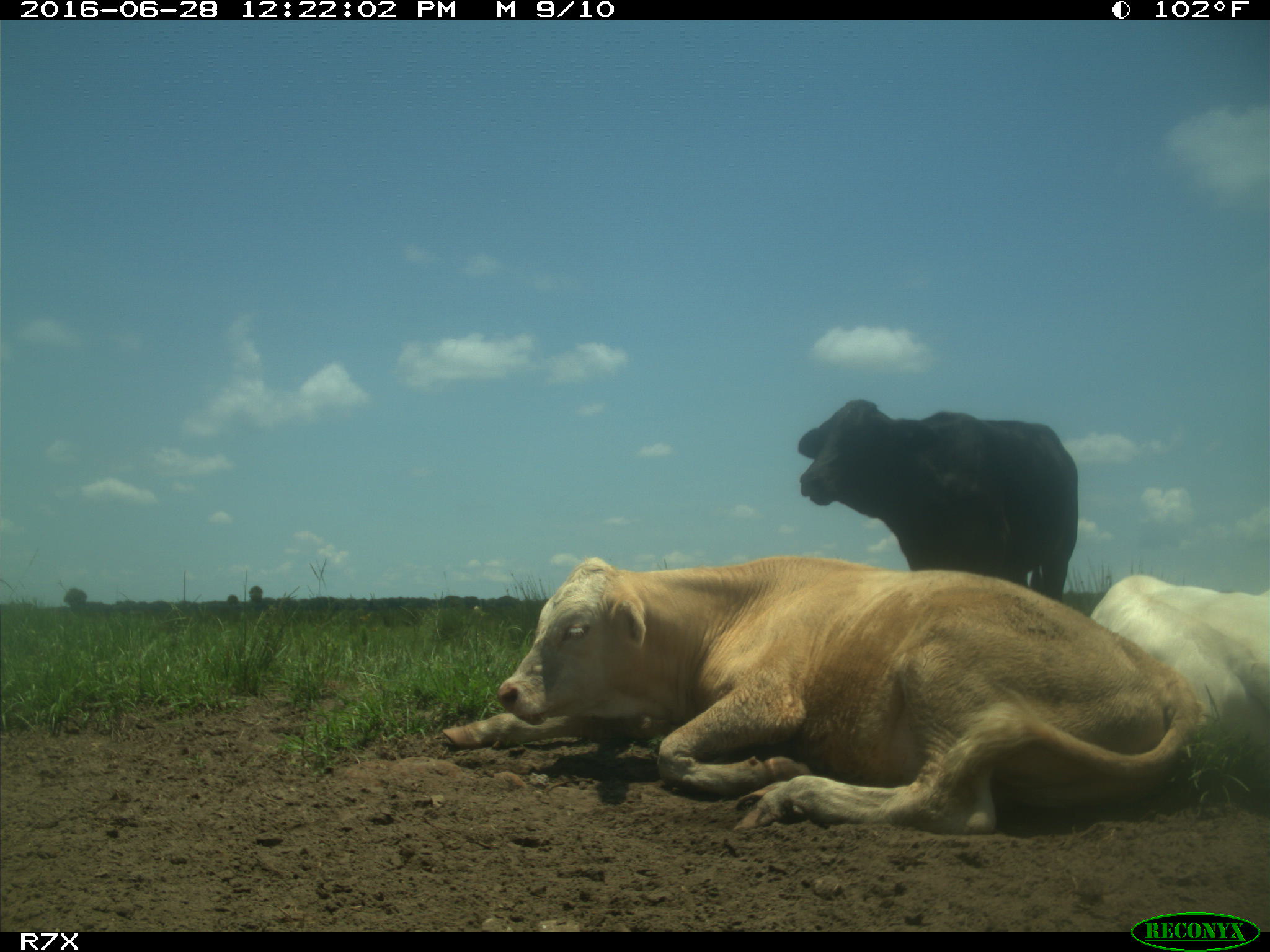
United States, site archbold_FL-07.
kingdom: Animalia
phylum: Chordata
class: Mammalia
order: Artiodactyla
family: Bovidae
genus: Bos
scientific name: Bos taurus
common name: domestic cow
Bos taurus (domestic cow).